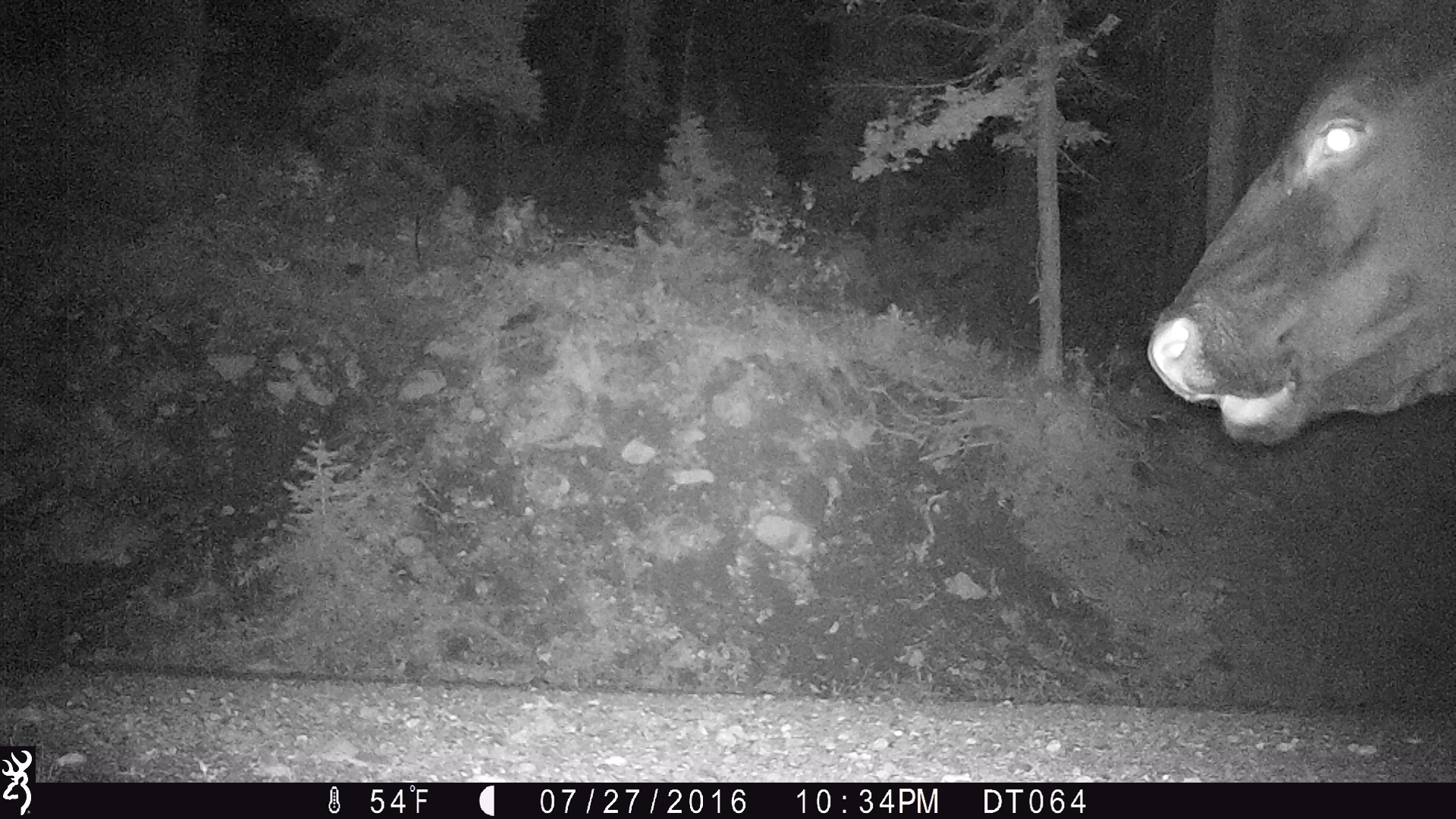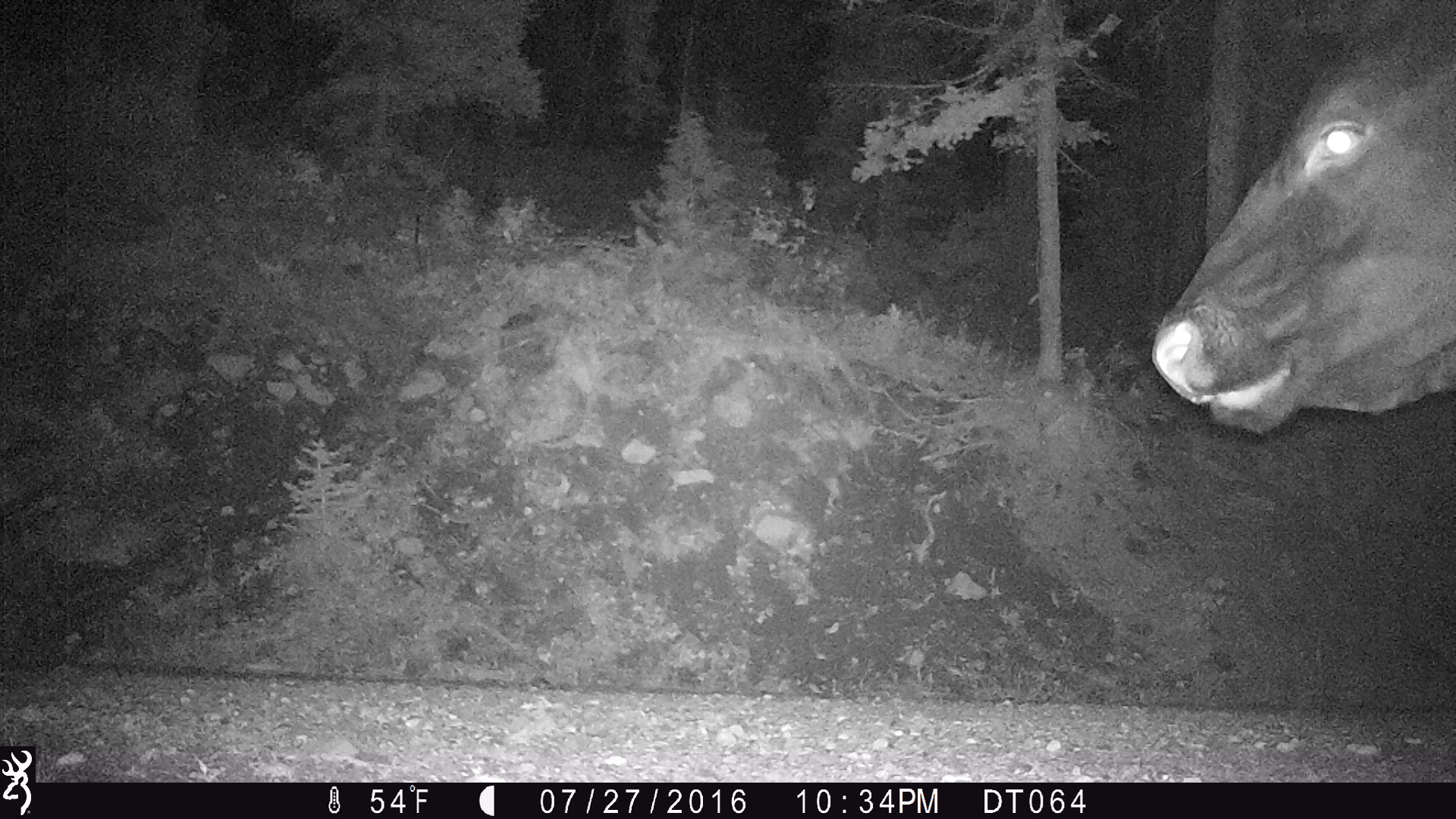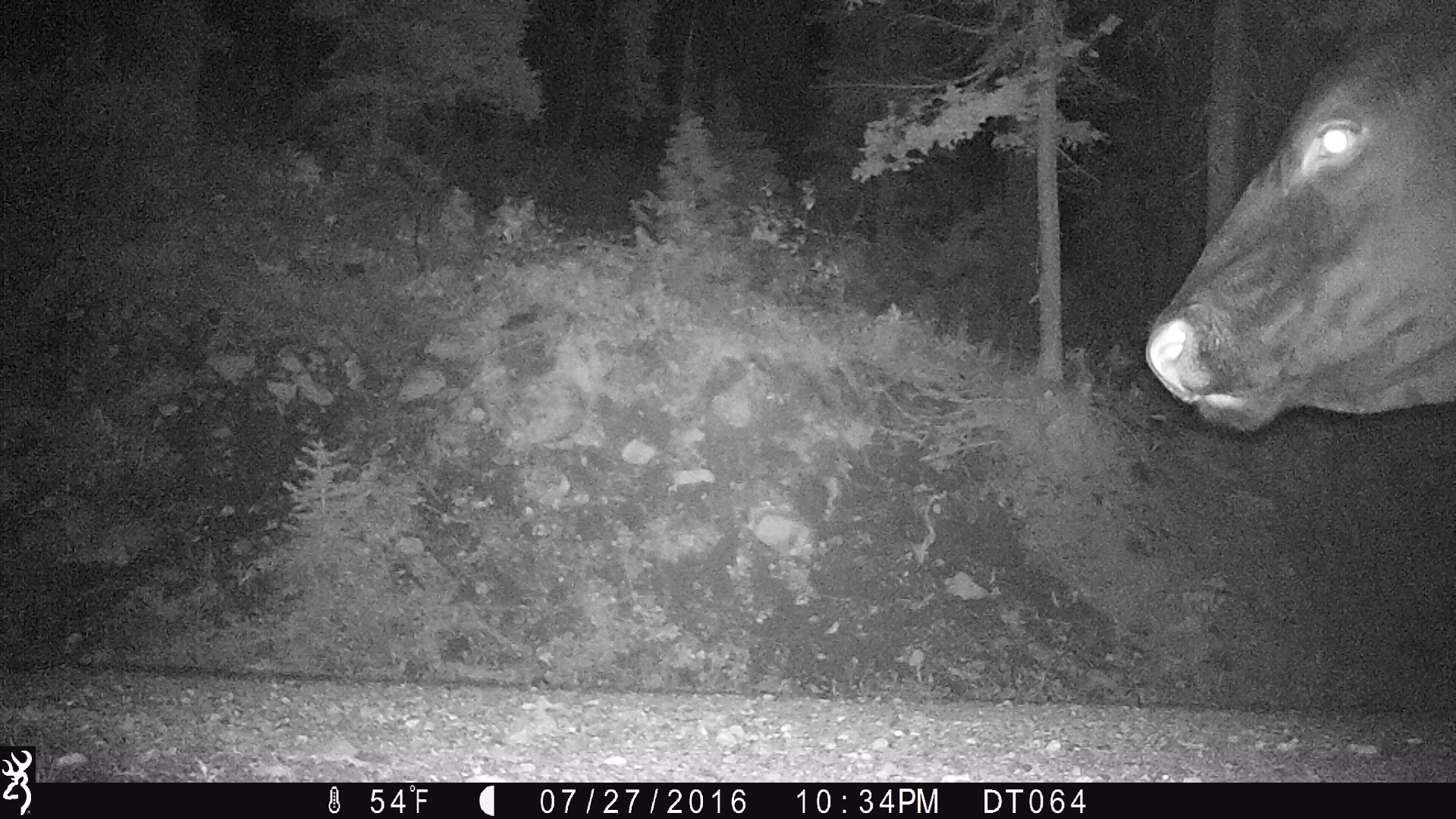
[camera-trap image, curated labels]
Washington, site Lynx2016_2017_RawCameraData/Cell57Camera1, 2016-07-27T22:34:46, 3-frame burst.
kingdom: Animalia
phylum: Chordata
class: Mammalia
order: Artiodactyla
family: Bovidae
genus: Bos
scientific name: Bos taurus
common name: domestic cattle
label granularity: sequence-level